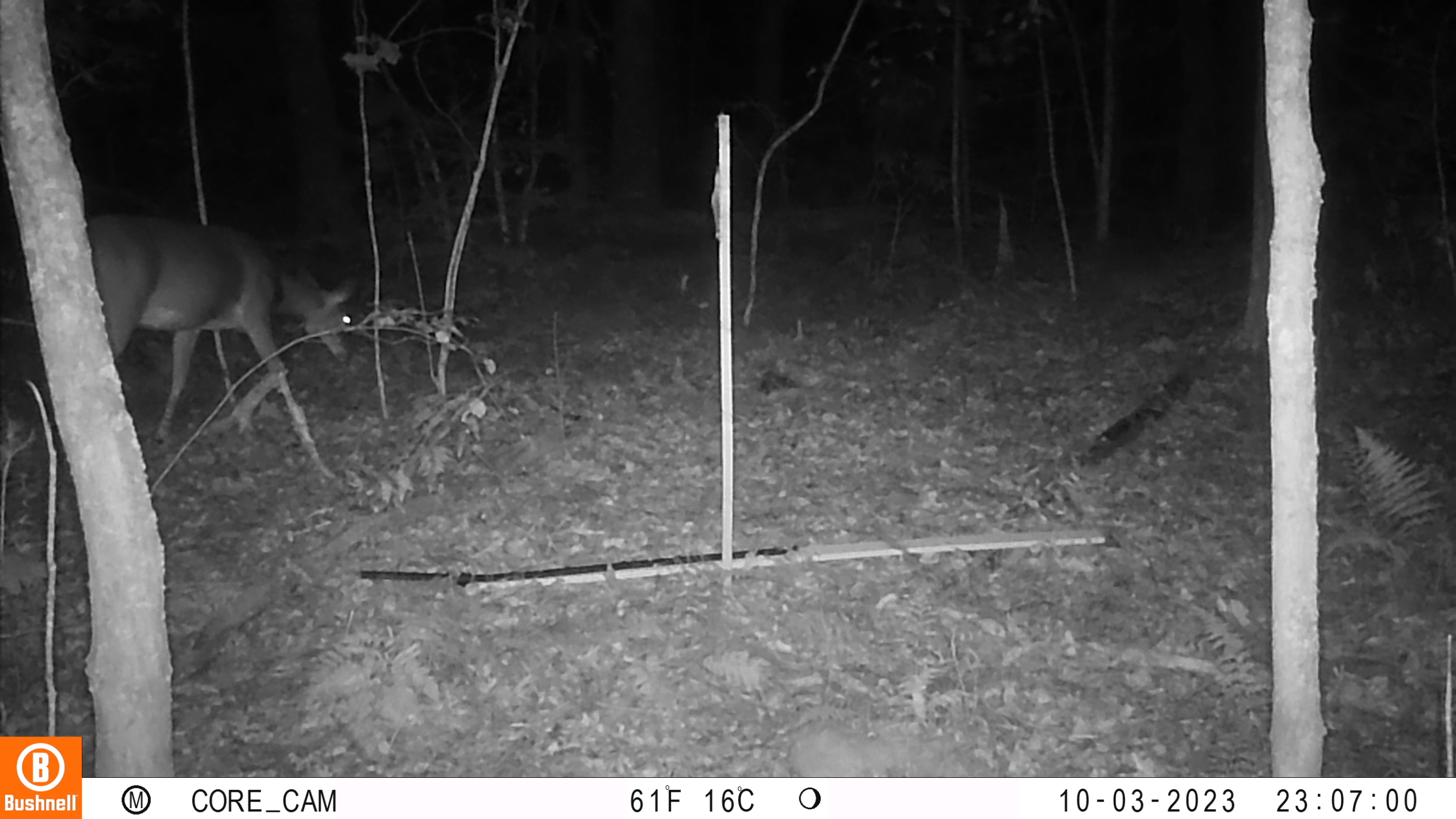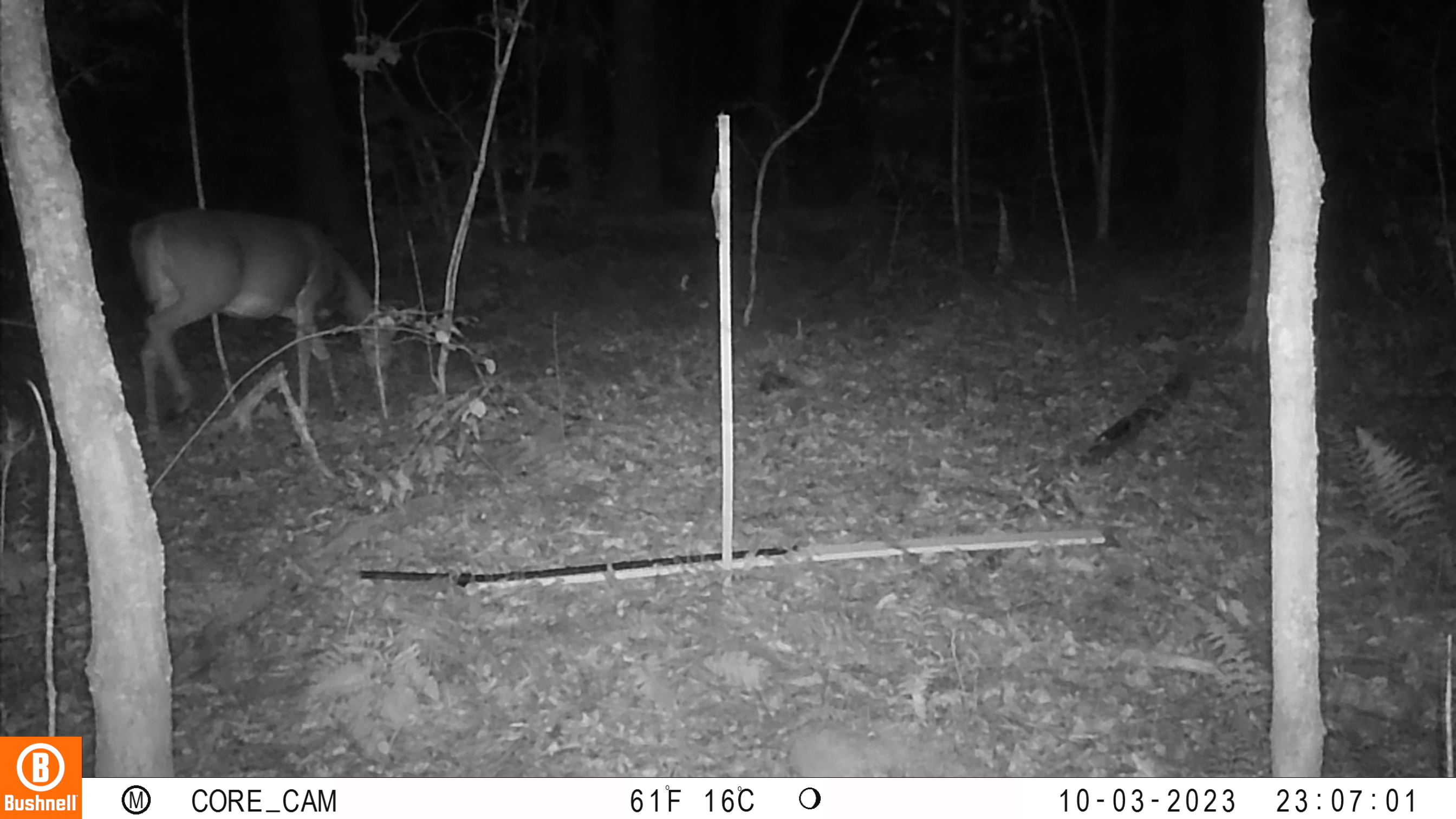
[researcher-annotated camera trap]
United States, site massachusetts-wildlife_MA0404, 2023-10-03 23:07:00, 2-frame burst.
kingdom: Animalia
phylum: Chordata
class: Mammalia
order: Artiodactyla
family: Cervidae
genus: Odocoileus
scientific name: Odocoileus virginianus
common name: white-tailed deer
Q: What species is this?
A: White-tailed deer (Odocoileus virginianus).